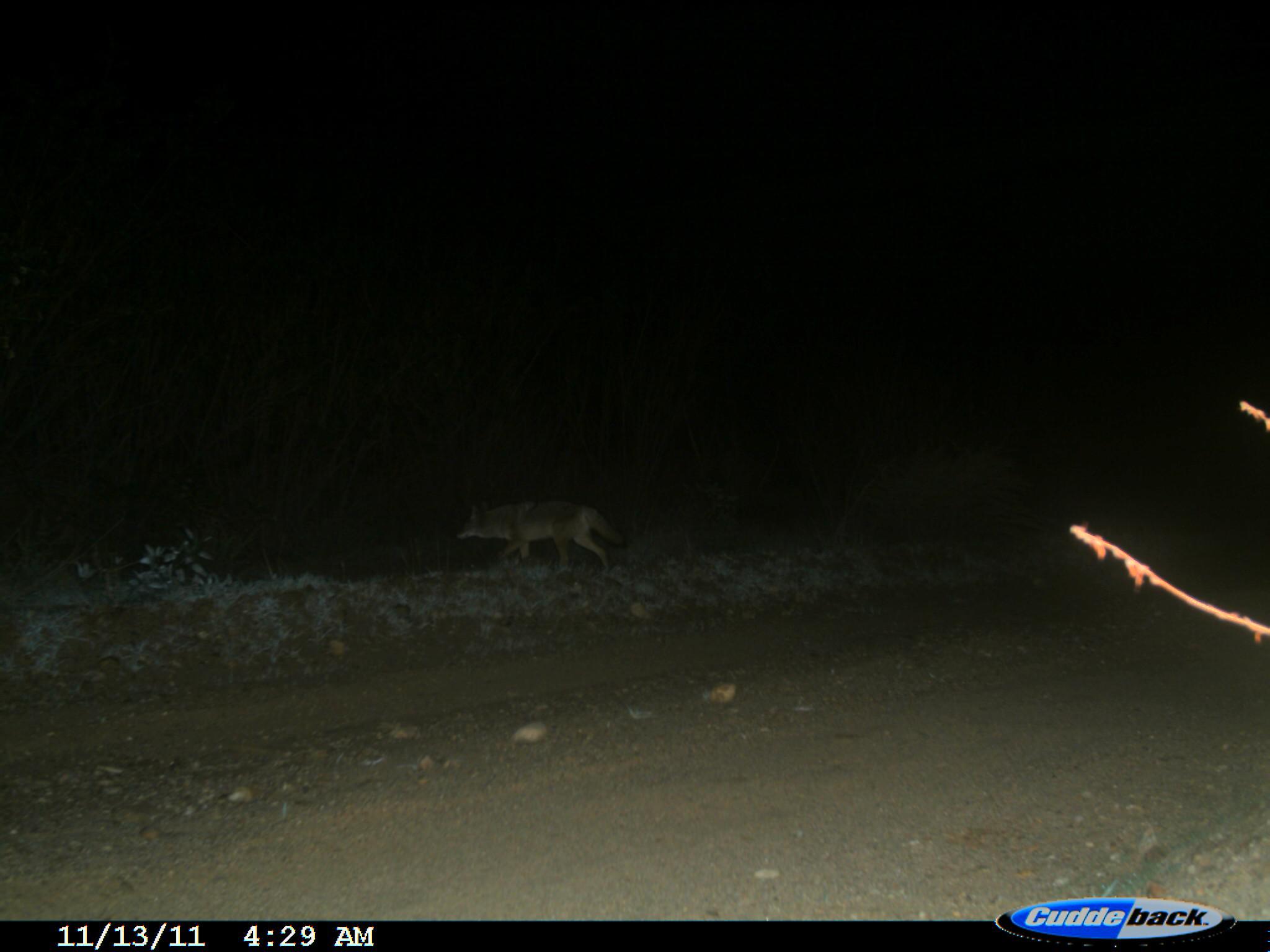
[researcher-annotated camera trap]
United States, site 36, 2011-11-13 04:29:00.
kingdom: Animalia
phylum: Chordata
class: Mammalia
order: Carnivora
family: Canidae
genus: Canis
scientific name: Canis latrans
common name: coyote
Coyote (Canis latrans).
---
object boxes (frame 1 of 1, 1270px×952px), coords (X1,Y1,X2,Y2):
coyote: (454,501,623,581)